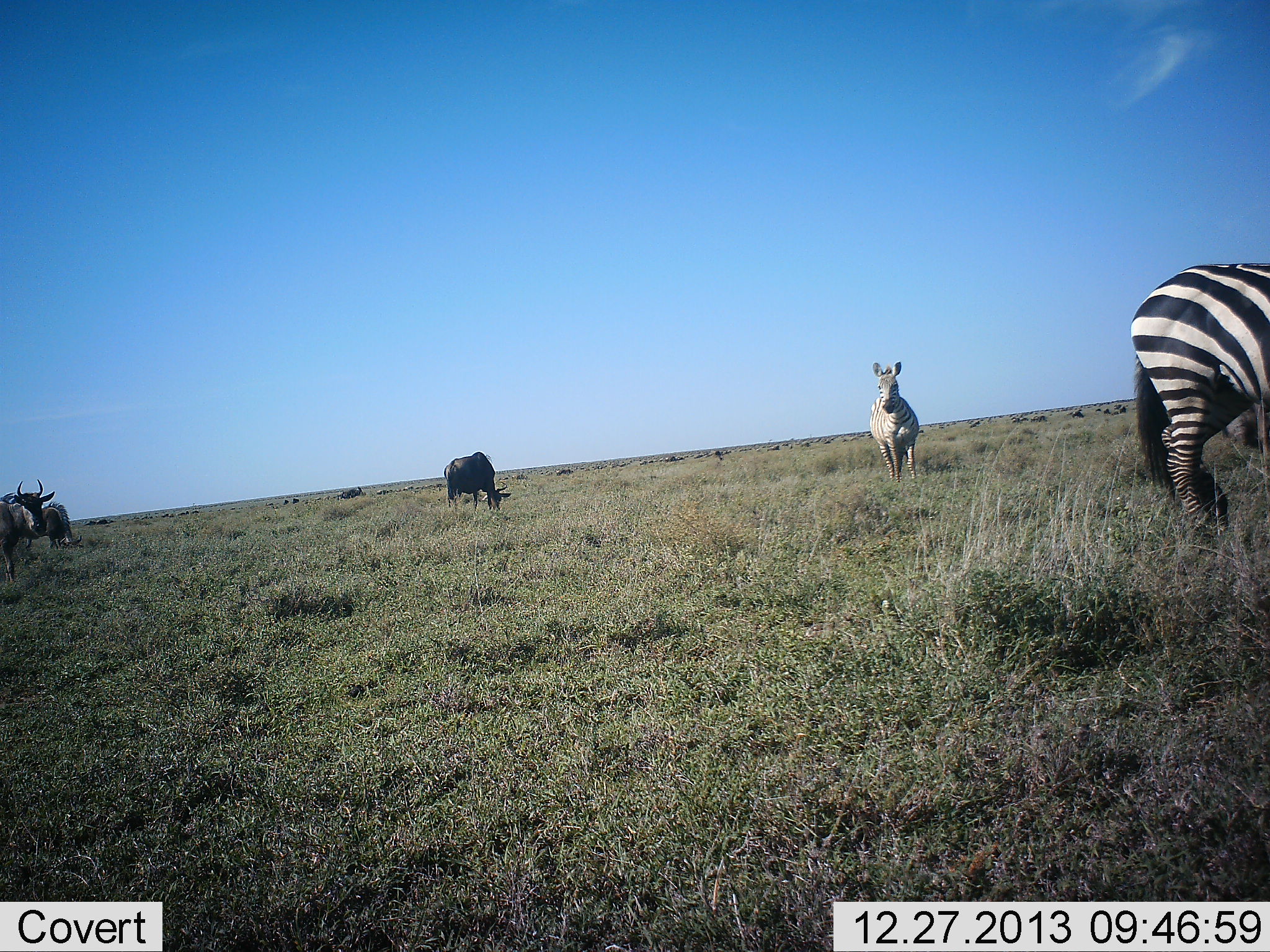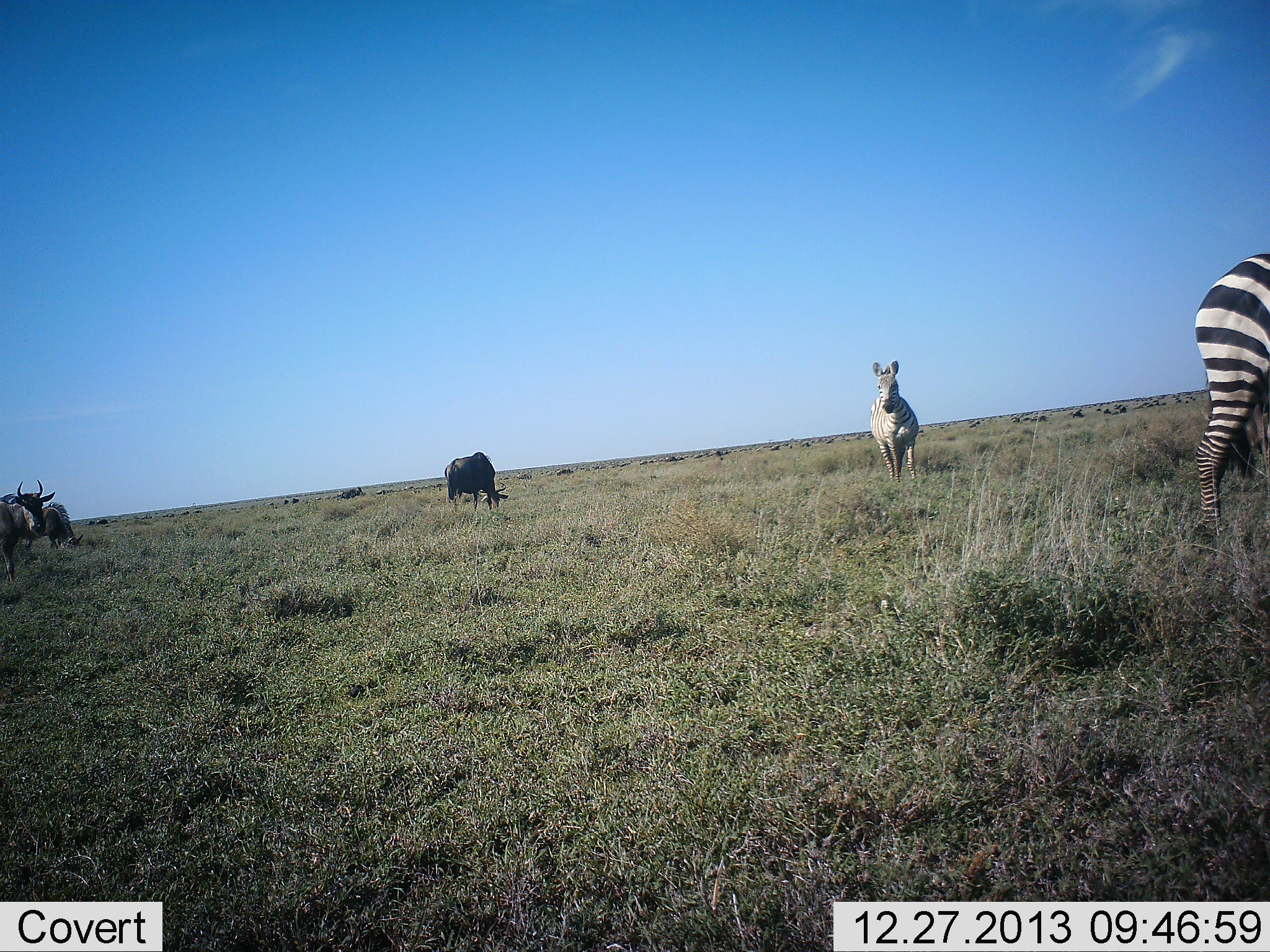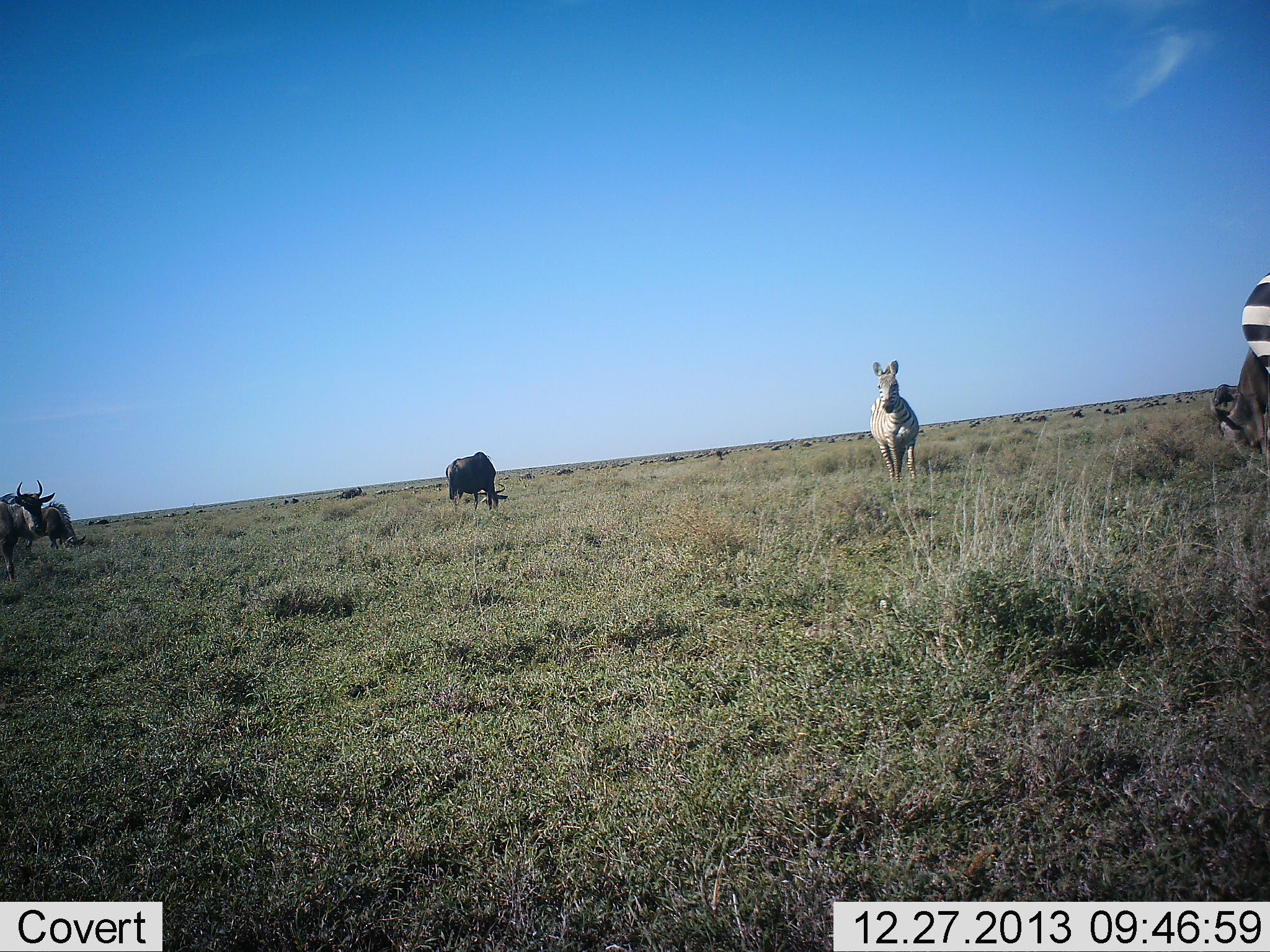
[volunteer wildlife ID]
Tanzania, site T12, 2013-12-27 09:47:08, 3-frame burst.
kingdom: Animalia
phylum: Chordata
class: Mammalia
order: Artiodactyla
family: Bovidae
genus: Connochaetes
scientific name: Connochaetes taurinus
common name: blue wildebeest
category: wildebeest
Wildebeest (blue wildebeest) (Connochaetes taurinus), count 3. Behavior (volunteer vote fractions): standing 80%, resting 0%, moving 20%, interacting 0%. Young present (vote fraction): 0%. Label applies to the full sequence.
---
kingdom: Animalia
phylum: Chordata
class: Mammalia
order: Perissodactyla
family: Equidae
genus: Equus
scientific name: Equus quagga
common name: plains zebra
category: zebra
Zebra (plains zebra) (Equus quagga), count 2. Behavior (volunteer vote fractions): standing 82%, resting 0%, moving 73%, interacting 0%. Young present (vote fraction): 0%. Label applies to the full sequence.